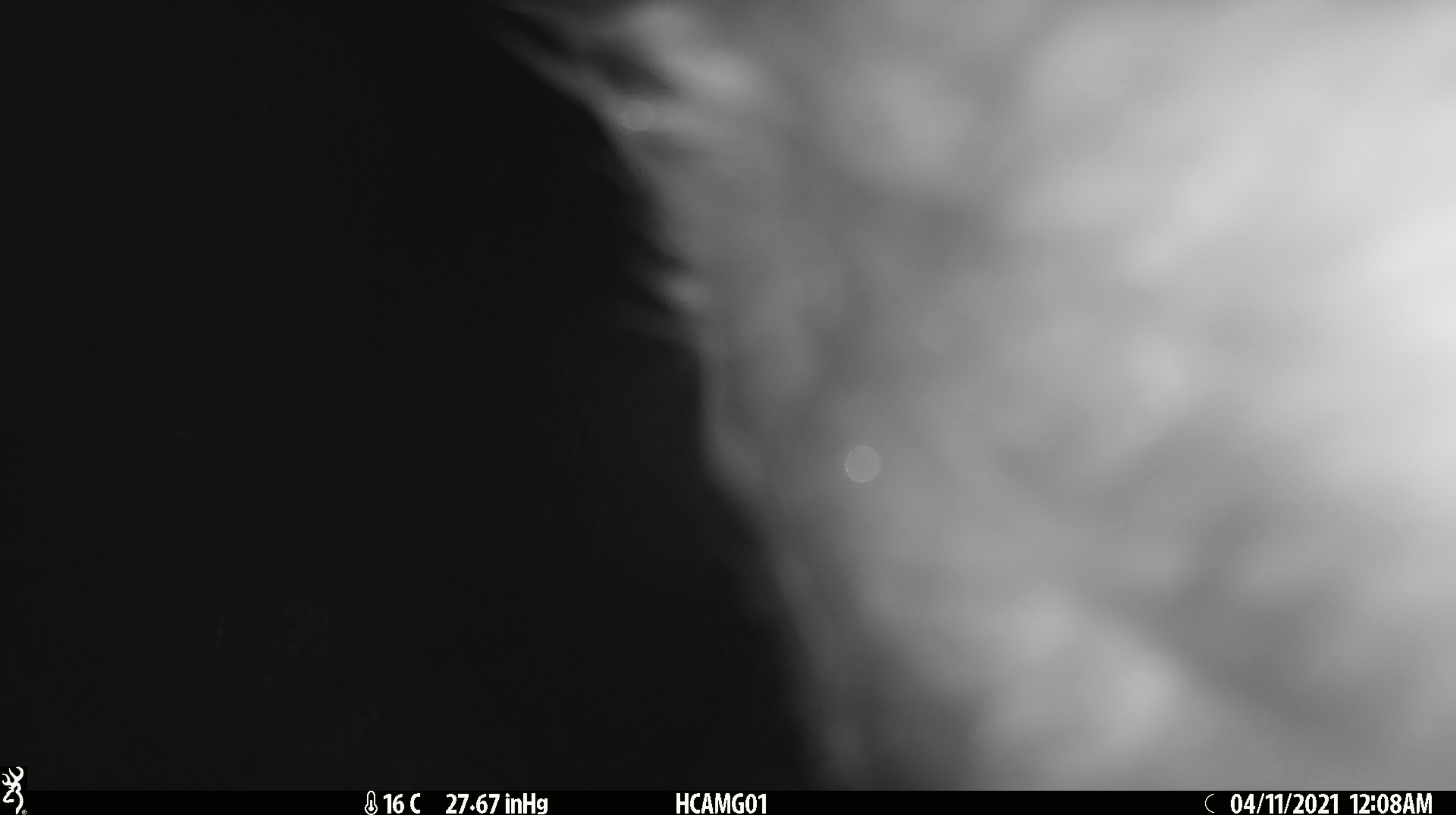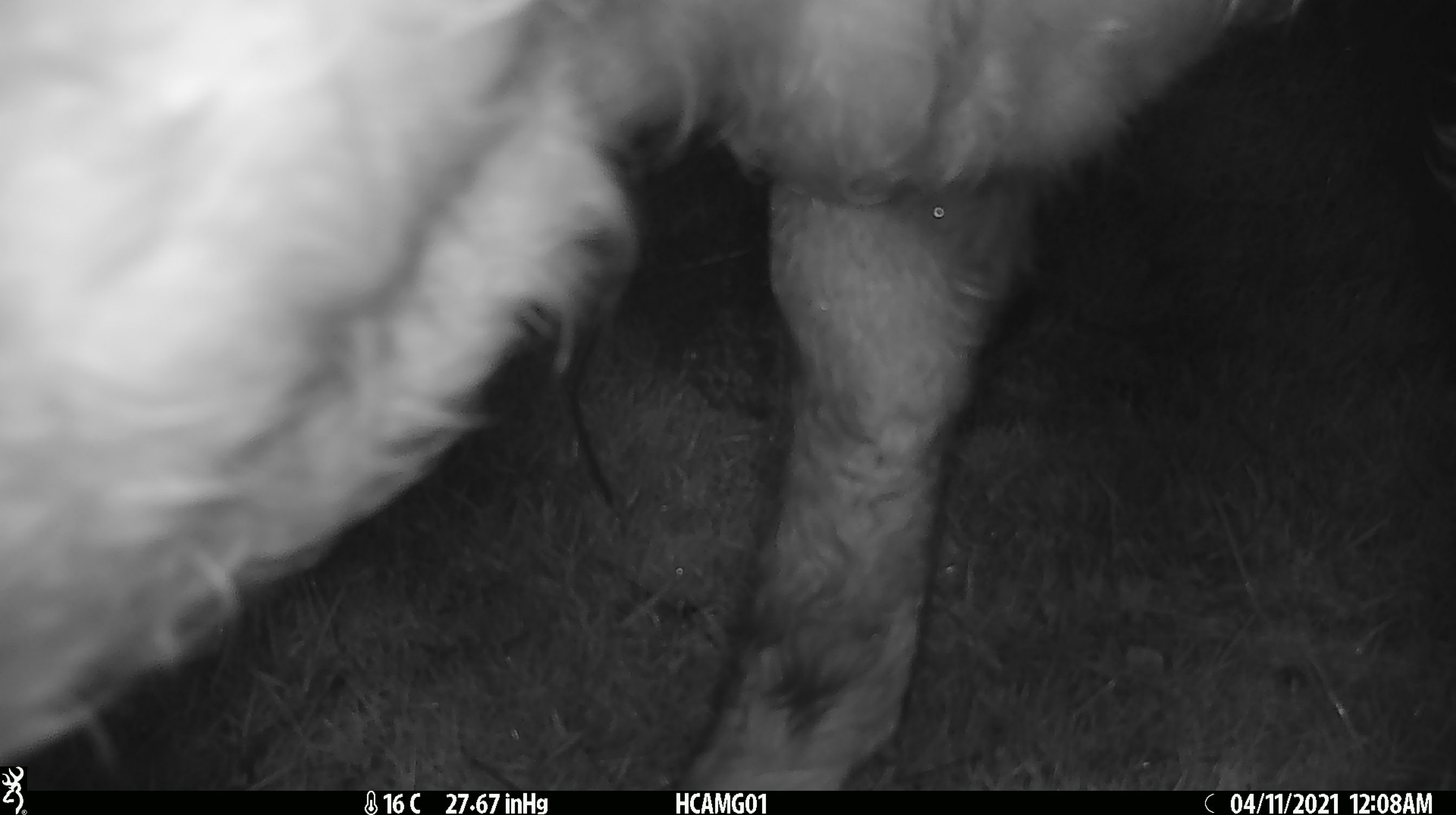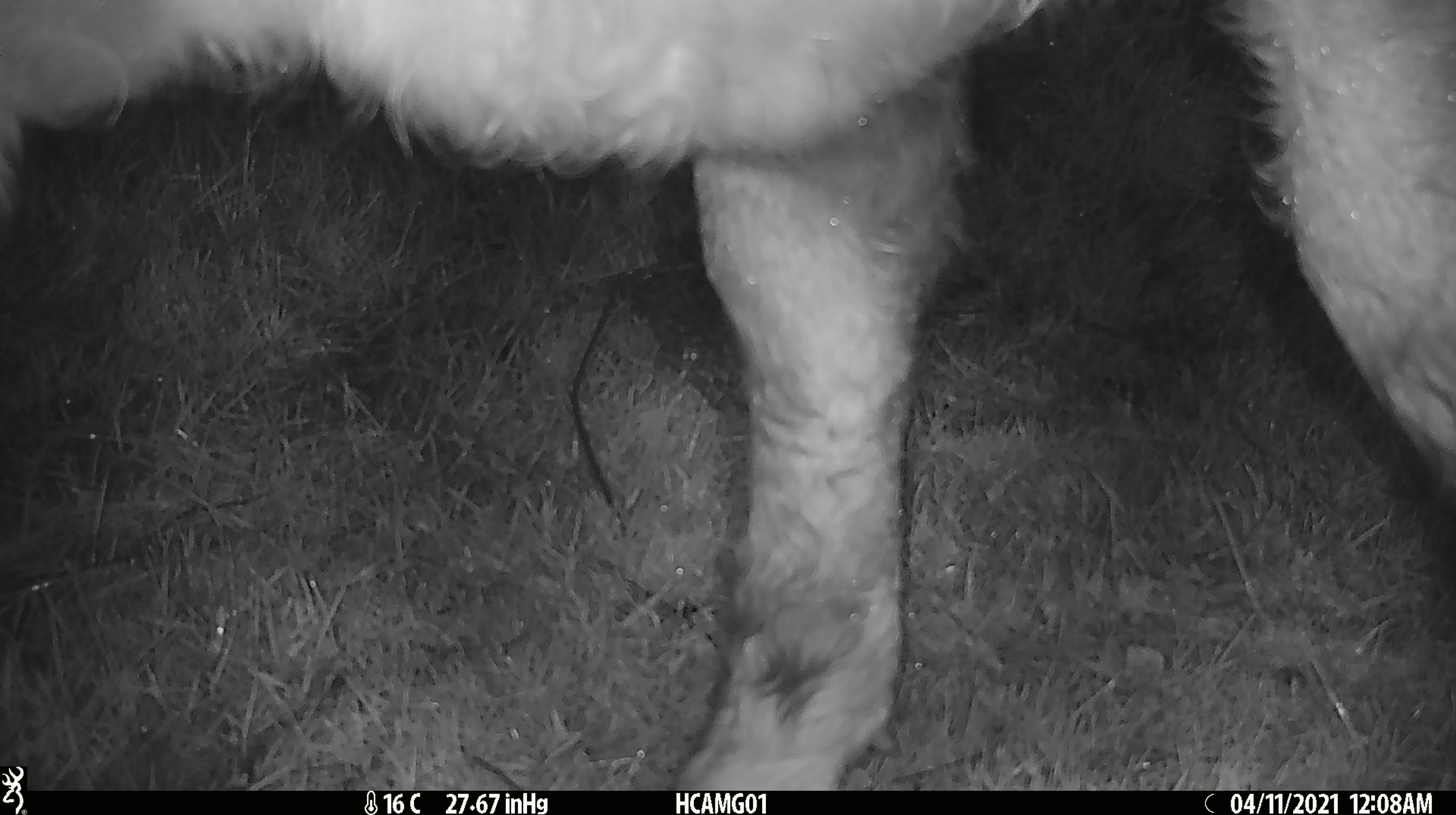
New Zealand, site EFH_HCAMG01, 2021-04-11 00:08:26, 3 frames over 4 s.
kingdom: Animalia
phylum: Chordata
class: Mammalia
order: Artiodactyla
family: Bovidae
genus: Bos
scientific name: Bos taurus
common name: domestic cow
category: cow